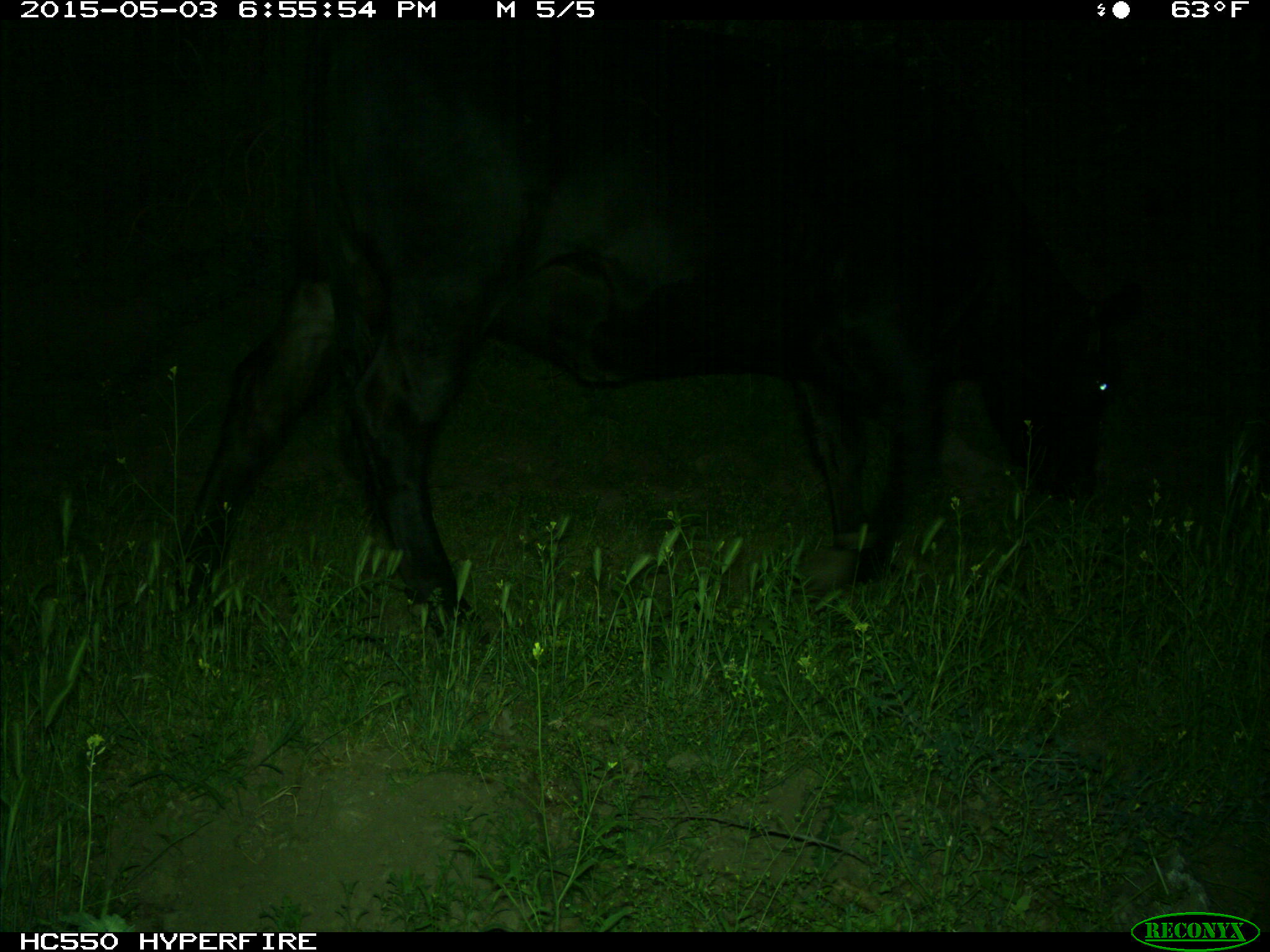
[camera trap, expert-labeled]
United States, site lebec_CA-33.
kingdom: Animalia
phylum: Chordata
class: Mammalia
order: Artiodactyla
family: Bovidae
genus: Bos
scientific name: Bos taurus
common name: domestic cow